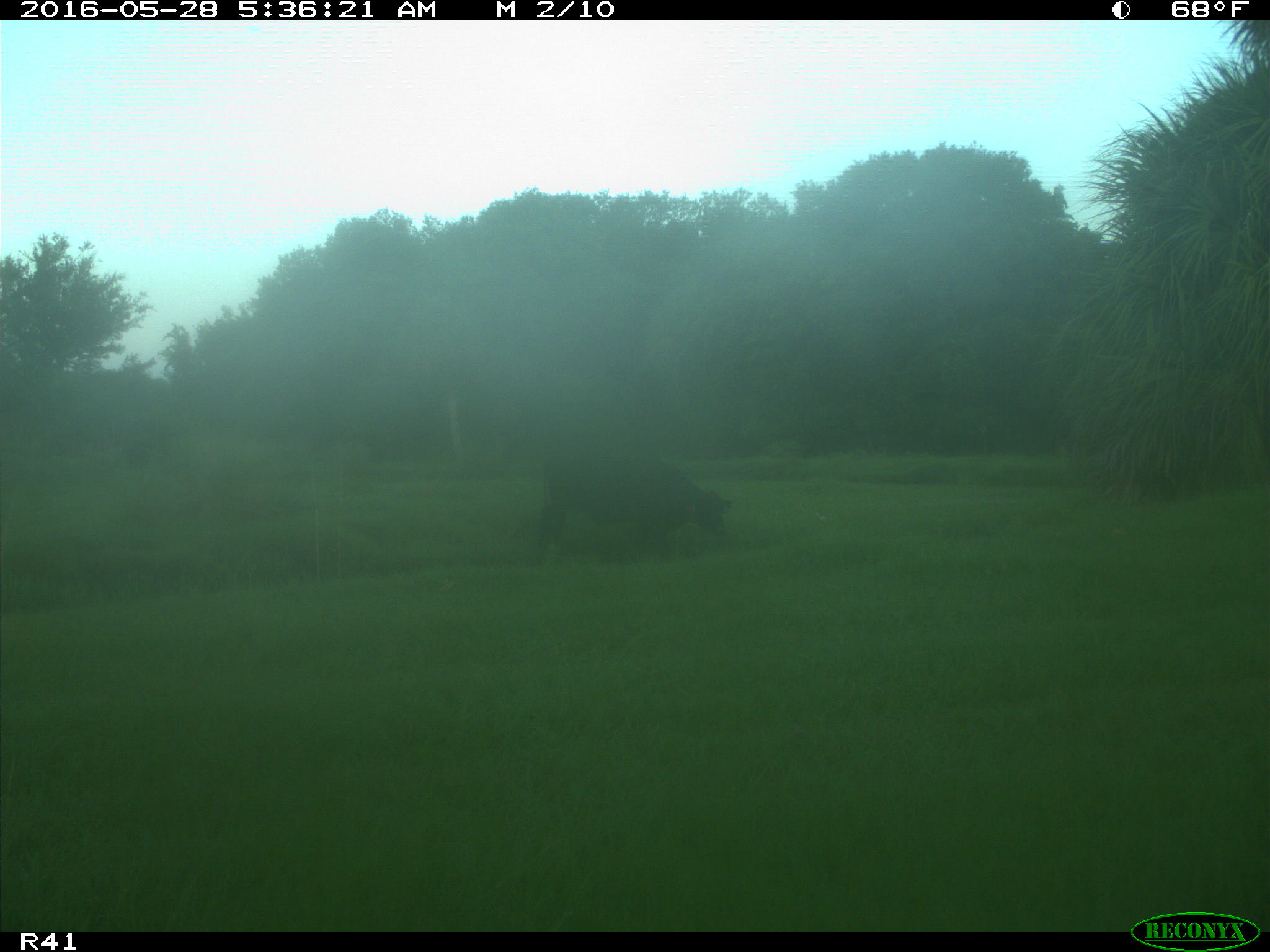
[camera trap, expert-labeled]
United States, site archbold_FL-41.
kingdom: Animalia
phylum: Chordata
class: Mammalia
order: Artiodactyla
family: Bovidae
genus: Bos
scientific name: Bos taurus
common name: domestic cow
Bos taurus (domestic cow).